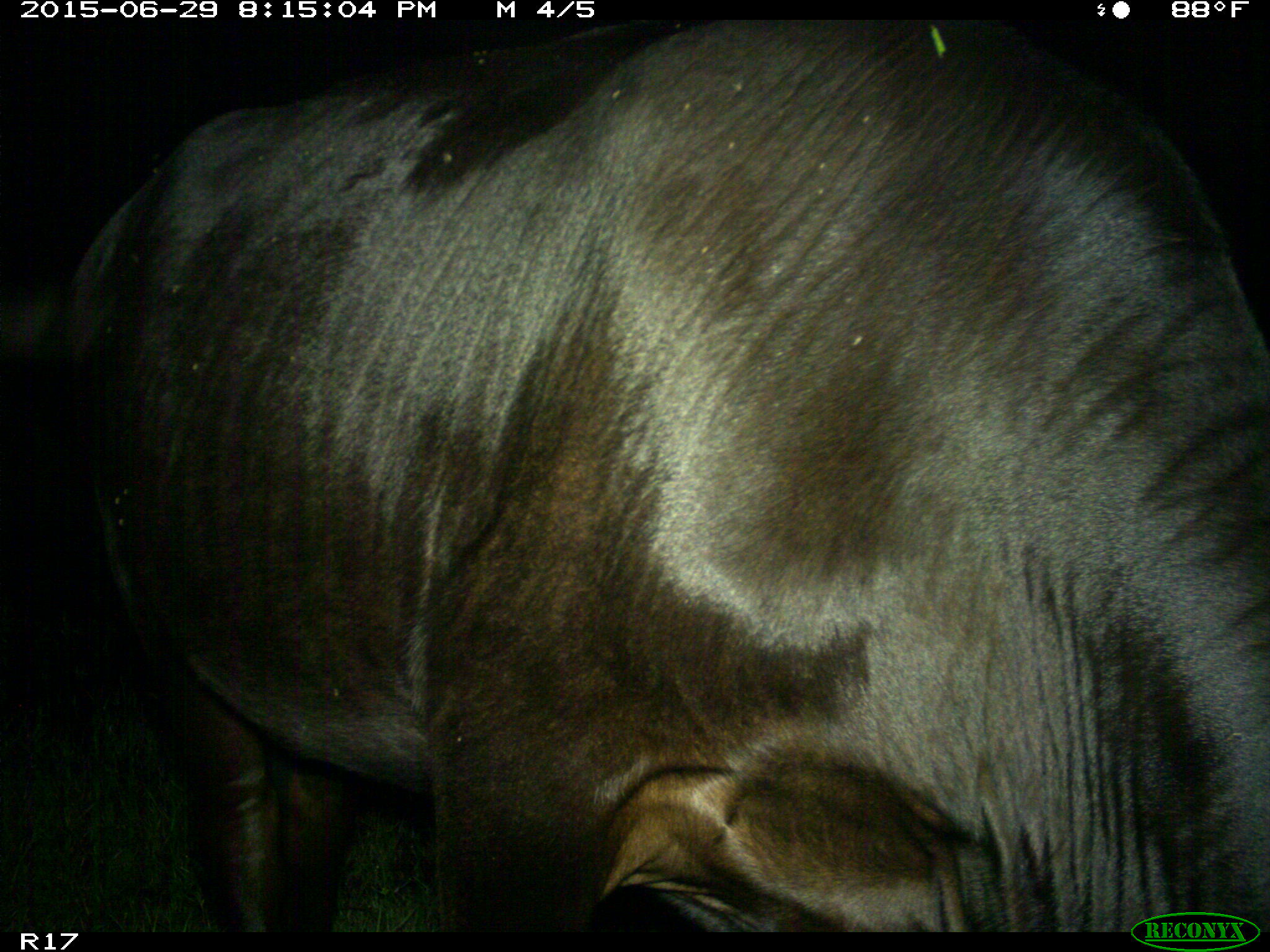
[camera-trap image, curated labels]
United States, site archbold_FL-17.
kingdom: Animalia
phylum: Chordata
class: Mammalia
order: Artiodactyla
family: Bovidae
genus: Bos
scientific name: Bos taurus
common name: domestic cow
Bos taurus (domestic cow).